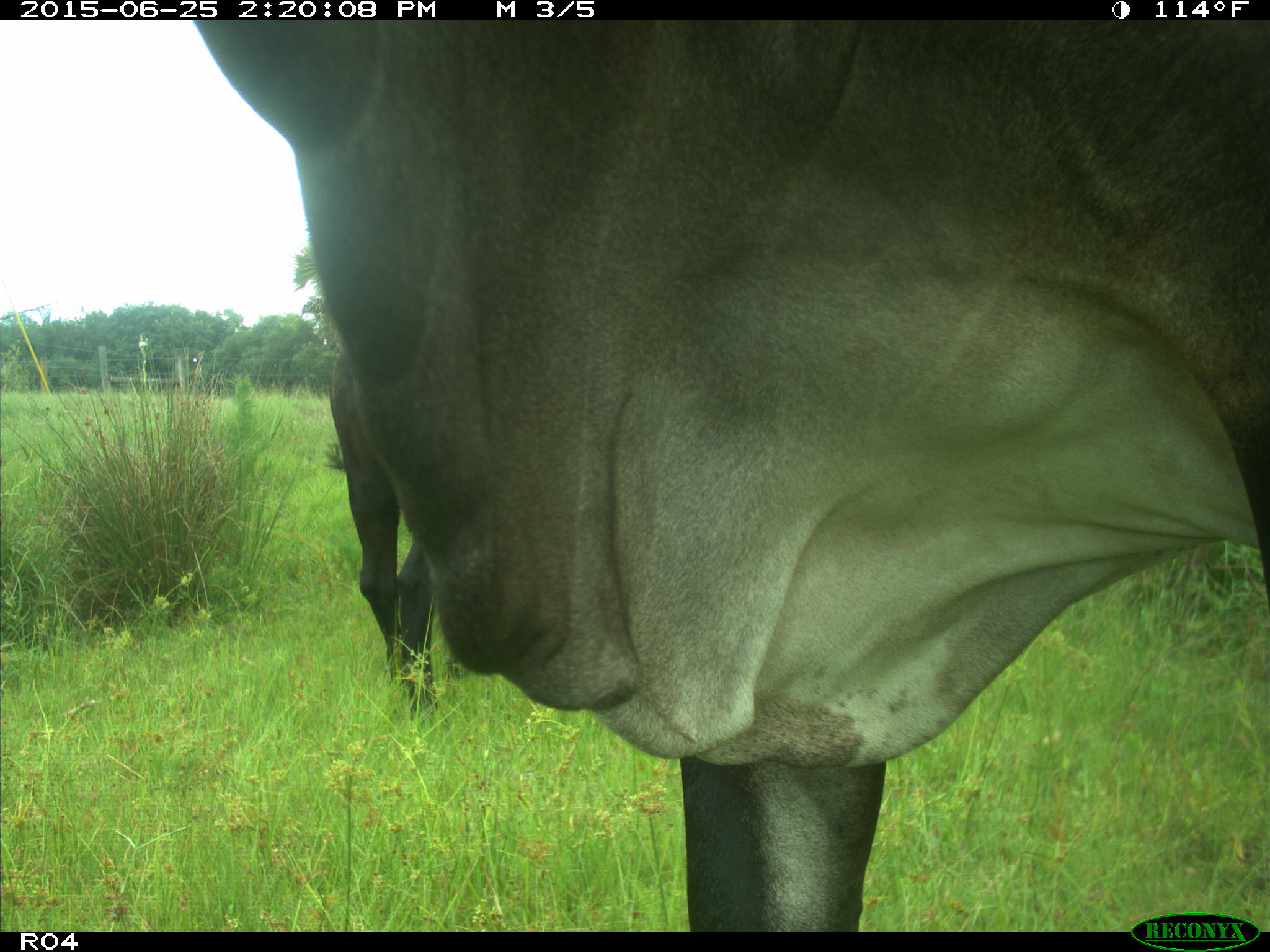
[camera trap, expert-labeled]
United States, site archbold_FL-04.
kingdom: Animalia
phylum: Chordata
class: Mammalia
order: Artiodactyla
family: Bovidae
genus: Bos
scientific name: Bos taurus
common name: domestic cow